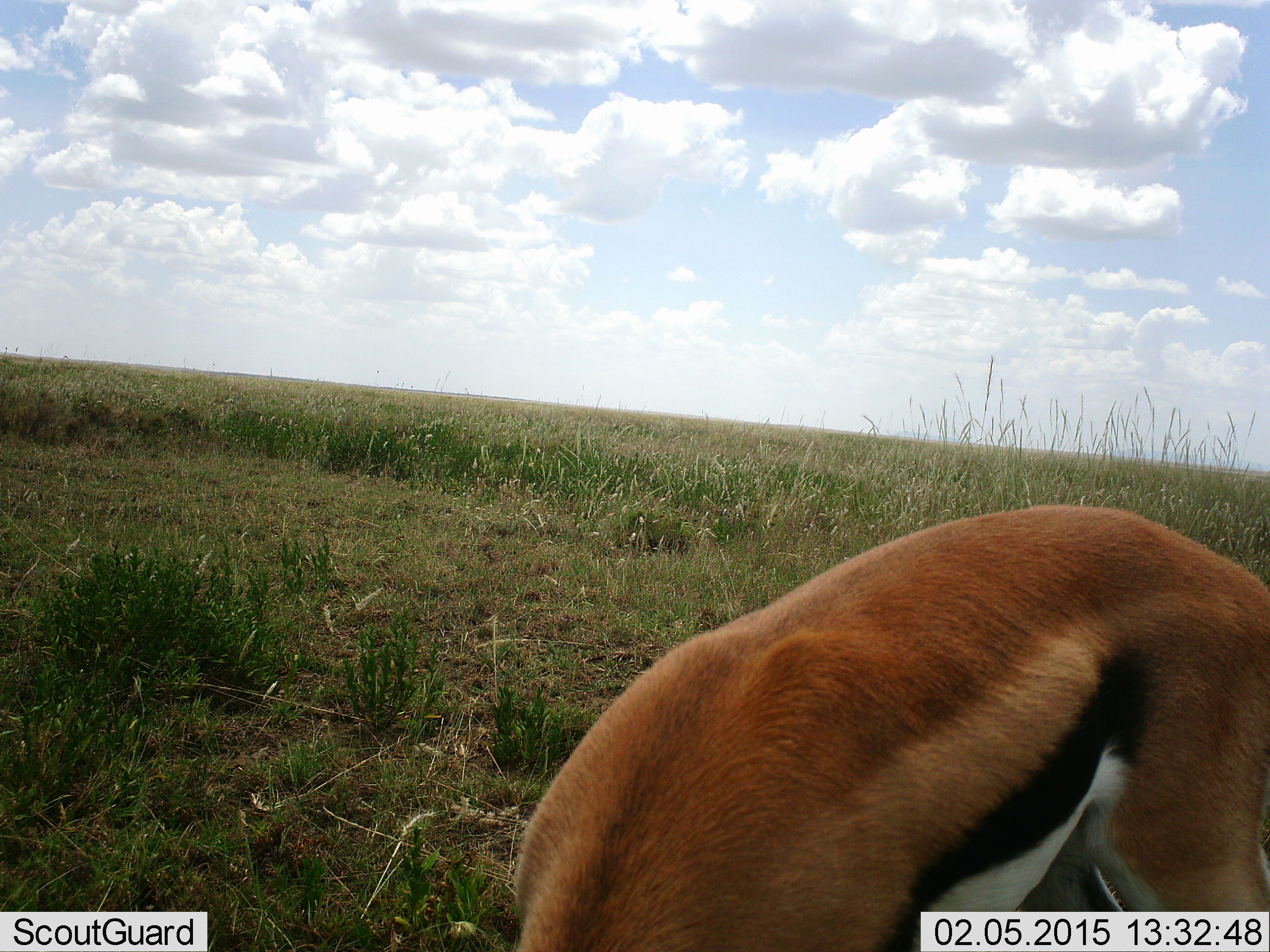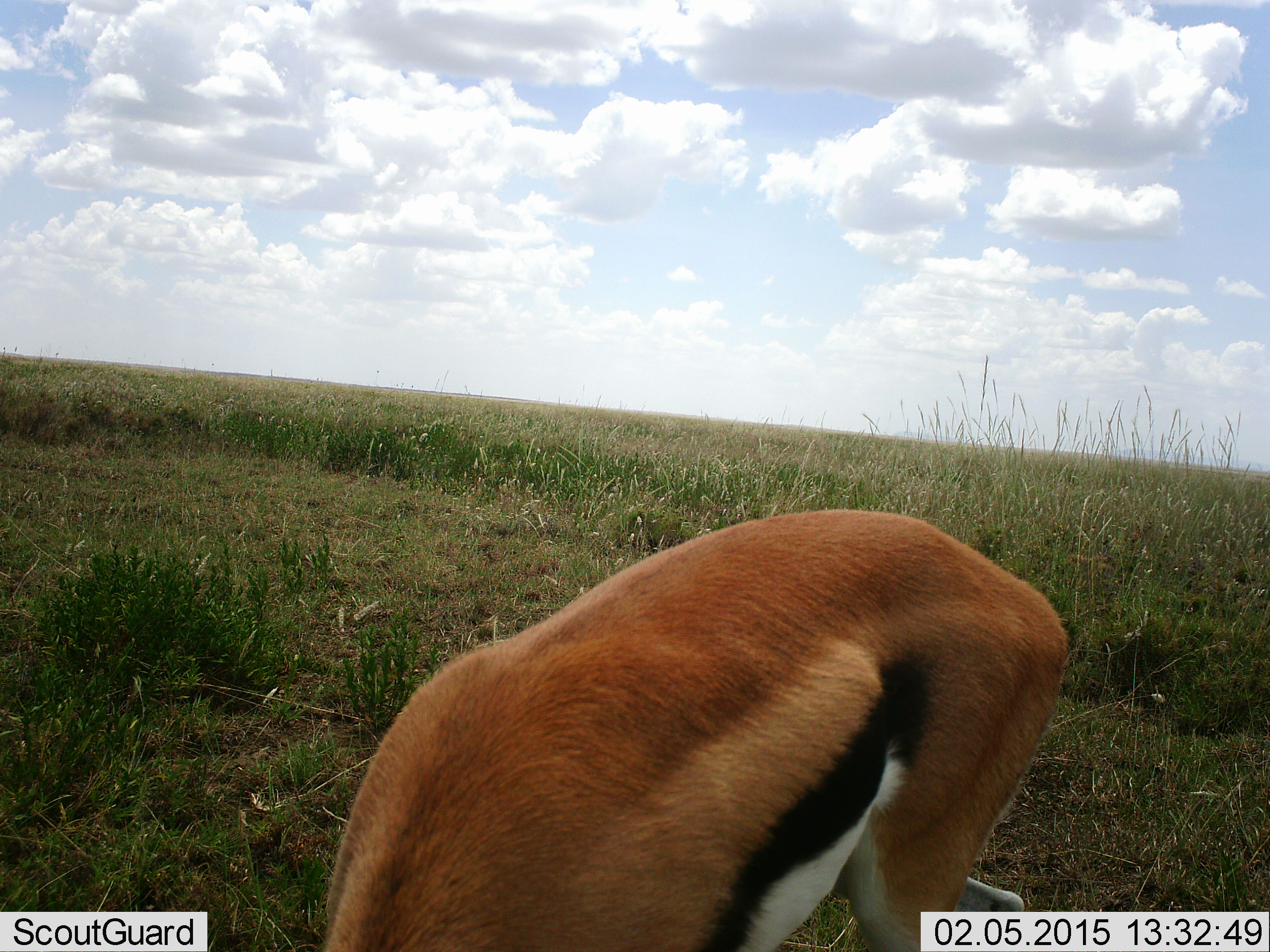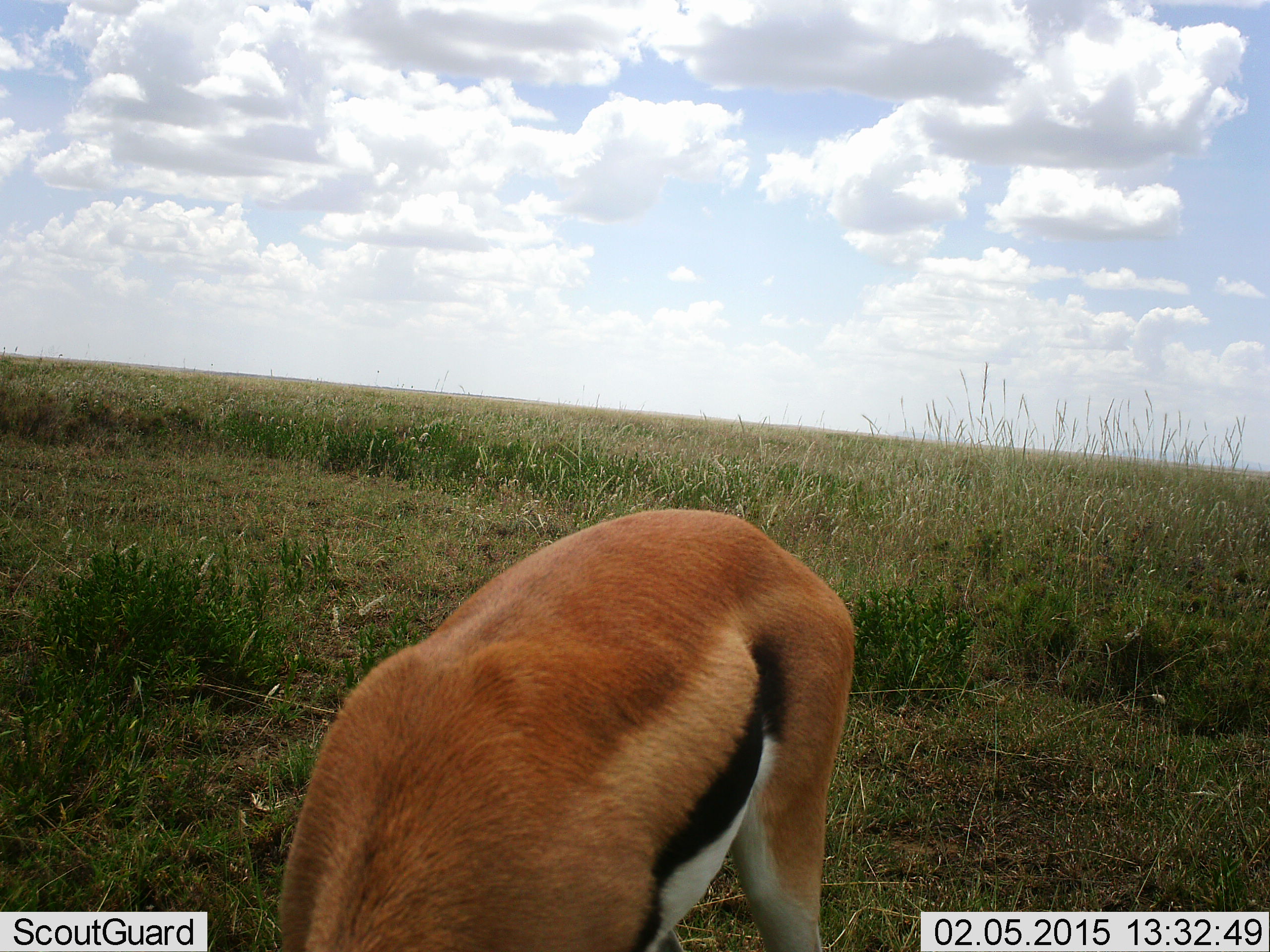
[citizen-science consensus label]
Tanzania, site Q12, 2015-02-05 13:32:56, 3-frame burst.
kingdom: Animalia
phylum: Chordata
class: Mammalia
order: Artiodactyla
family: Bovidae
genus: Eudorcas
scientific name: Eudorcas thomsonii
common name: thomson's gazelle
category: gazellethomsons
Gazellethomsons (thomson's gazelle) (Eudorcas thomsonii), count 1. Behavior (volunteer vote fractions): standing 20%, resting 0%, moving 60%, interacting 0%. Young present (vote fraction): 0%. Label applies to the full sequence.